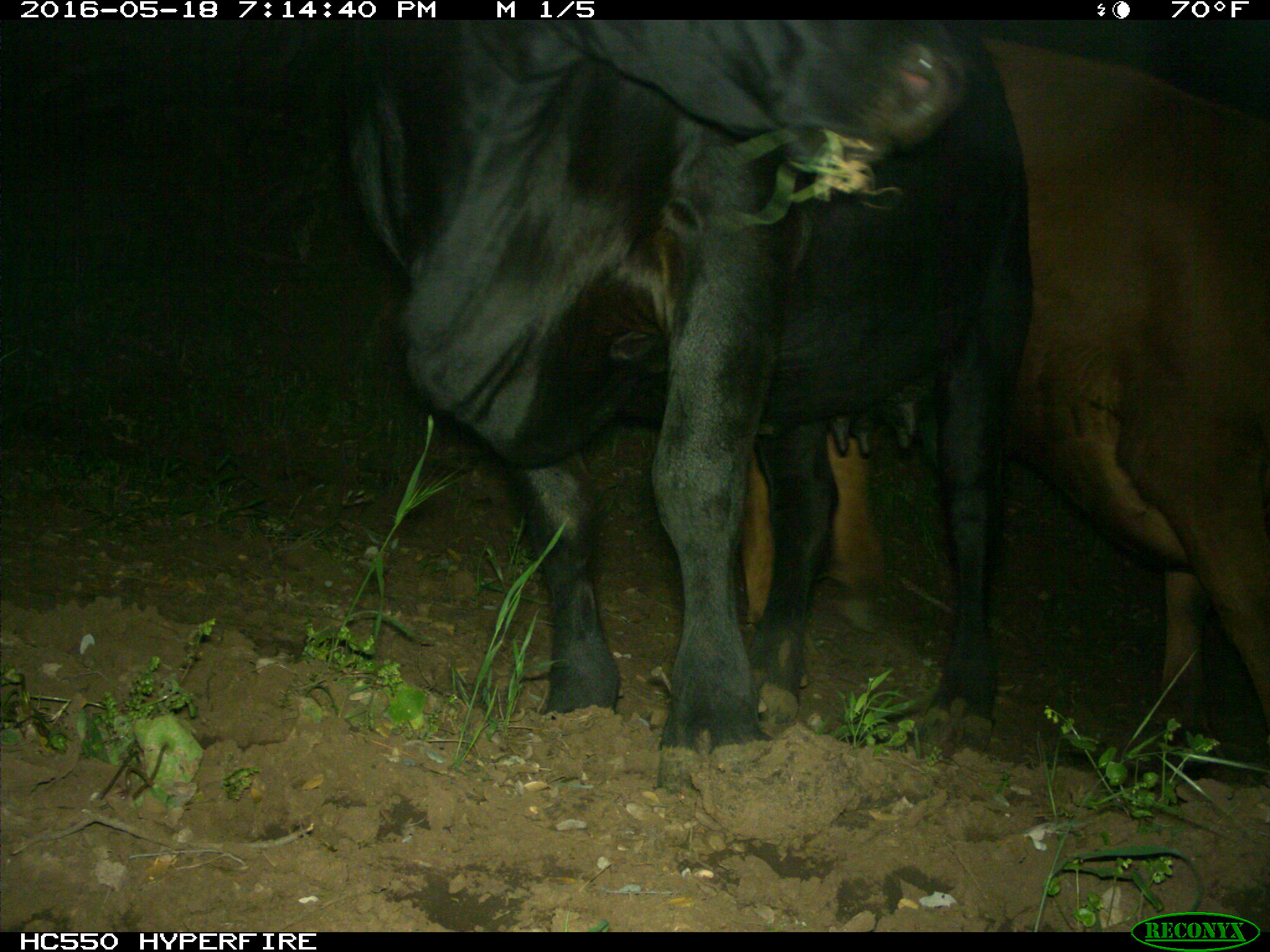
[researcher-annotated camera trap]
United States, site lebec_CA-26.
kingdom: Animalia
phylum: Chordata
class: Mammalia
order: Artiodactyla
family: Bovidae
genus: Bos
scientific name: Bos taurus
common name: domestic cow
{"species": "Bos taurus (domestic cow)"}